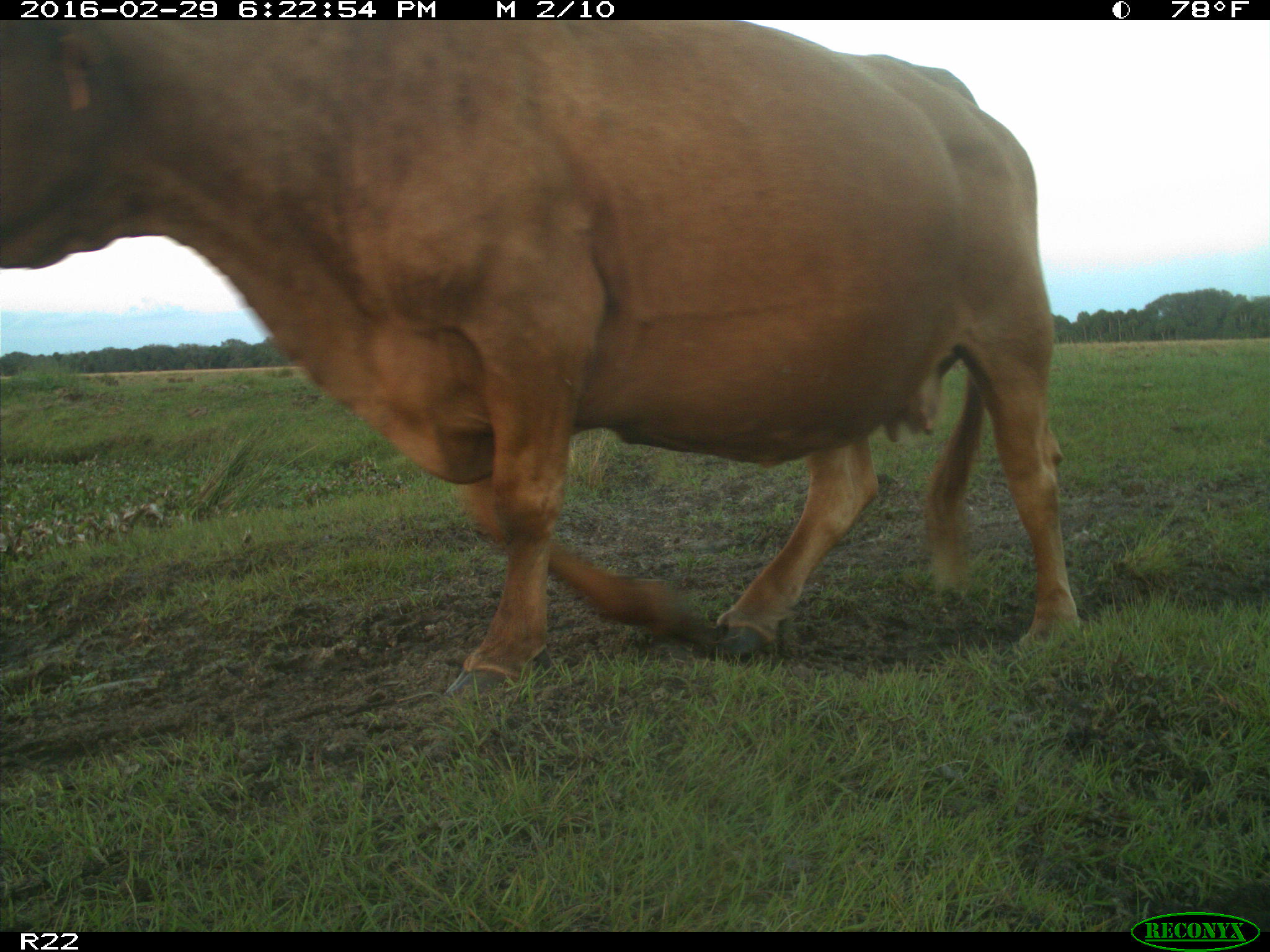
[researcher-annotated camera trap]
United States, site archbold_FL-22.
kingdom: Animalia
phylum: Chordata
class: Mammalia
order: Artiodactyla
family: Bovidae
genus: Bos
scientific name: Bos taurus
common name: domestic cow